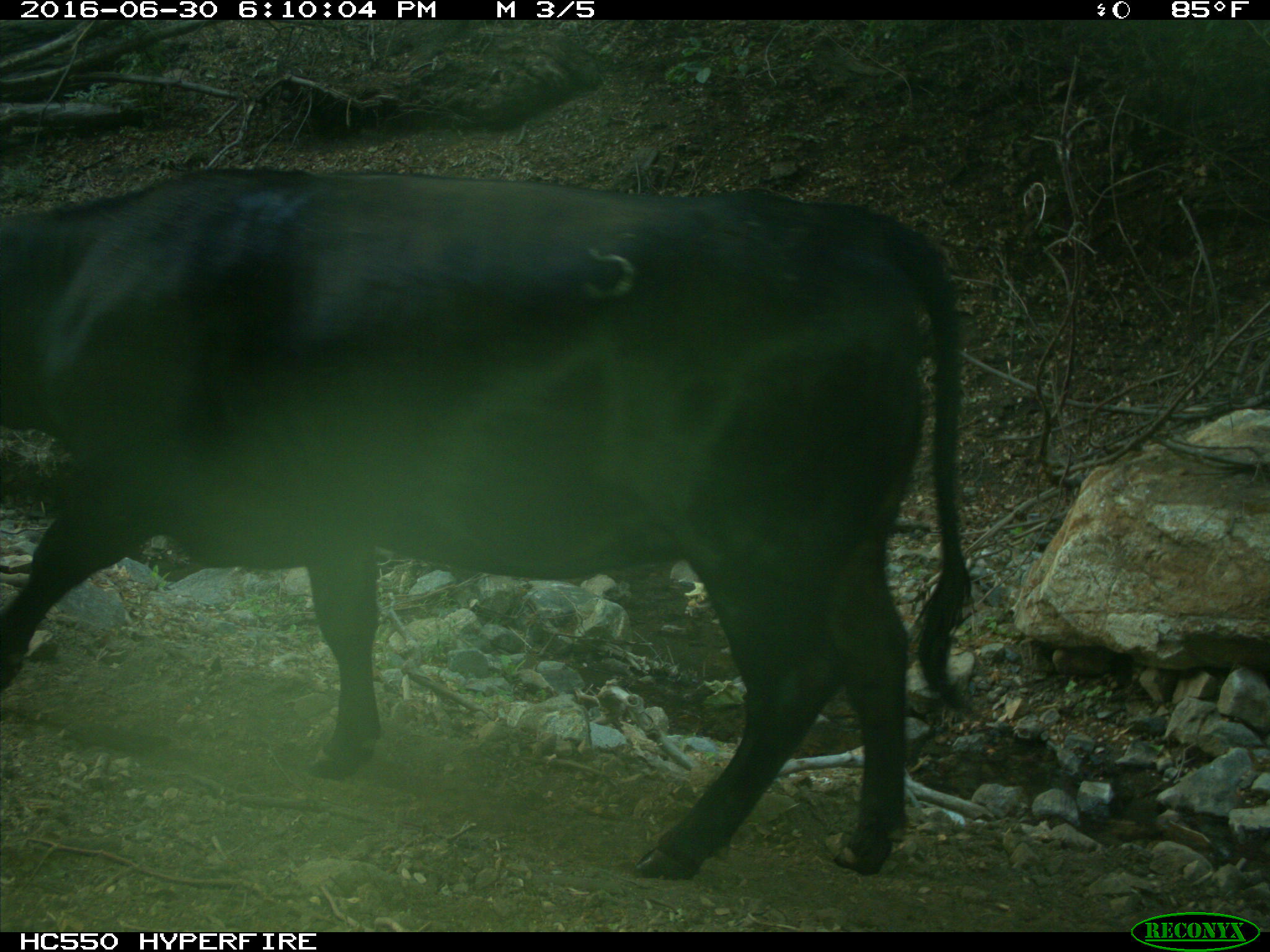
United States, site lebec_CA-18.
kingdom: Animalia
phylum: Chordata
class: Mammalia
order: Artiodactyla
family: Bovidae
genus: Bos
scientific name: Bos taurus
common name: domestic cow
Bos taurus (domestic cow).